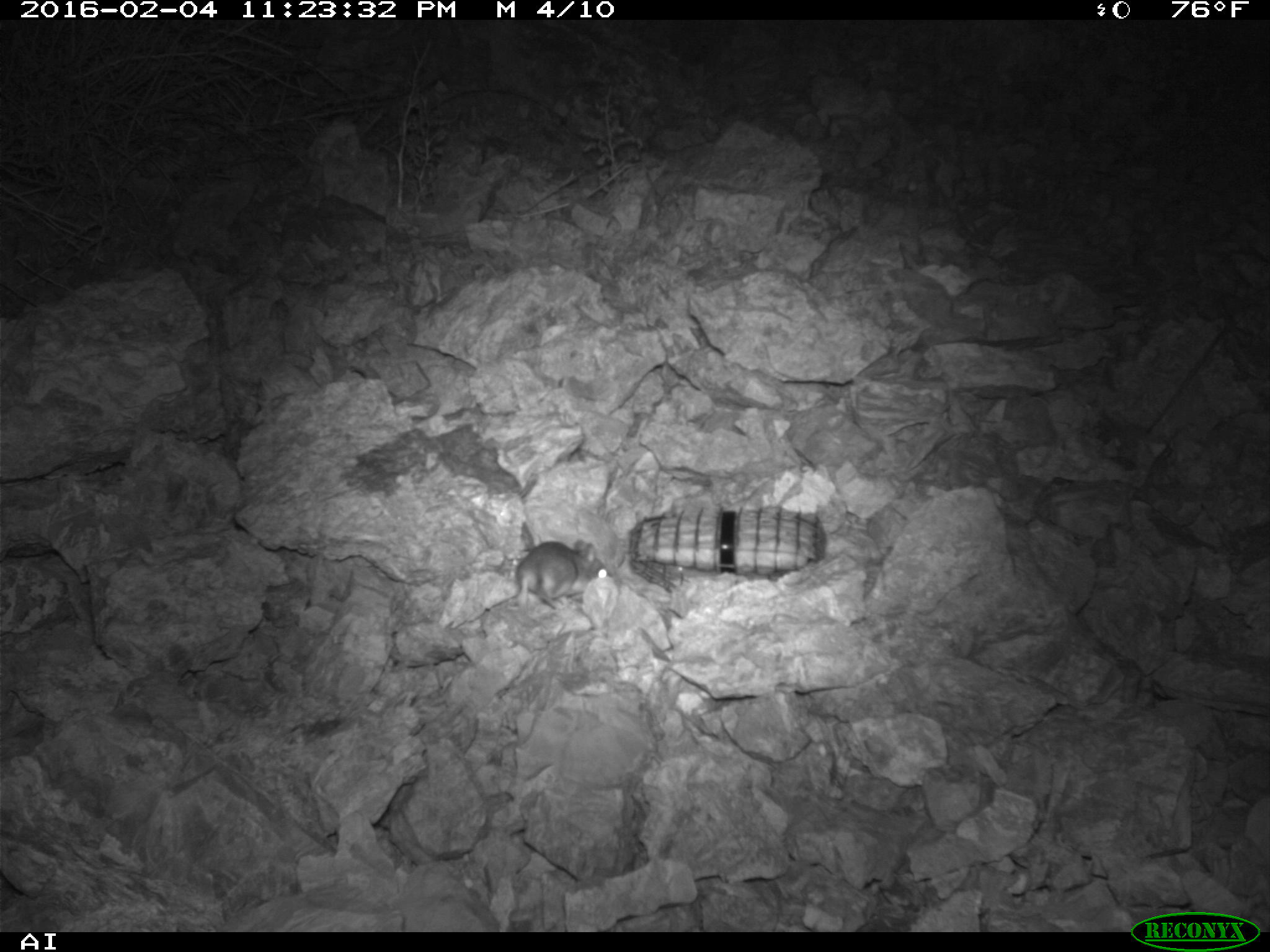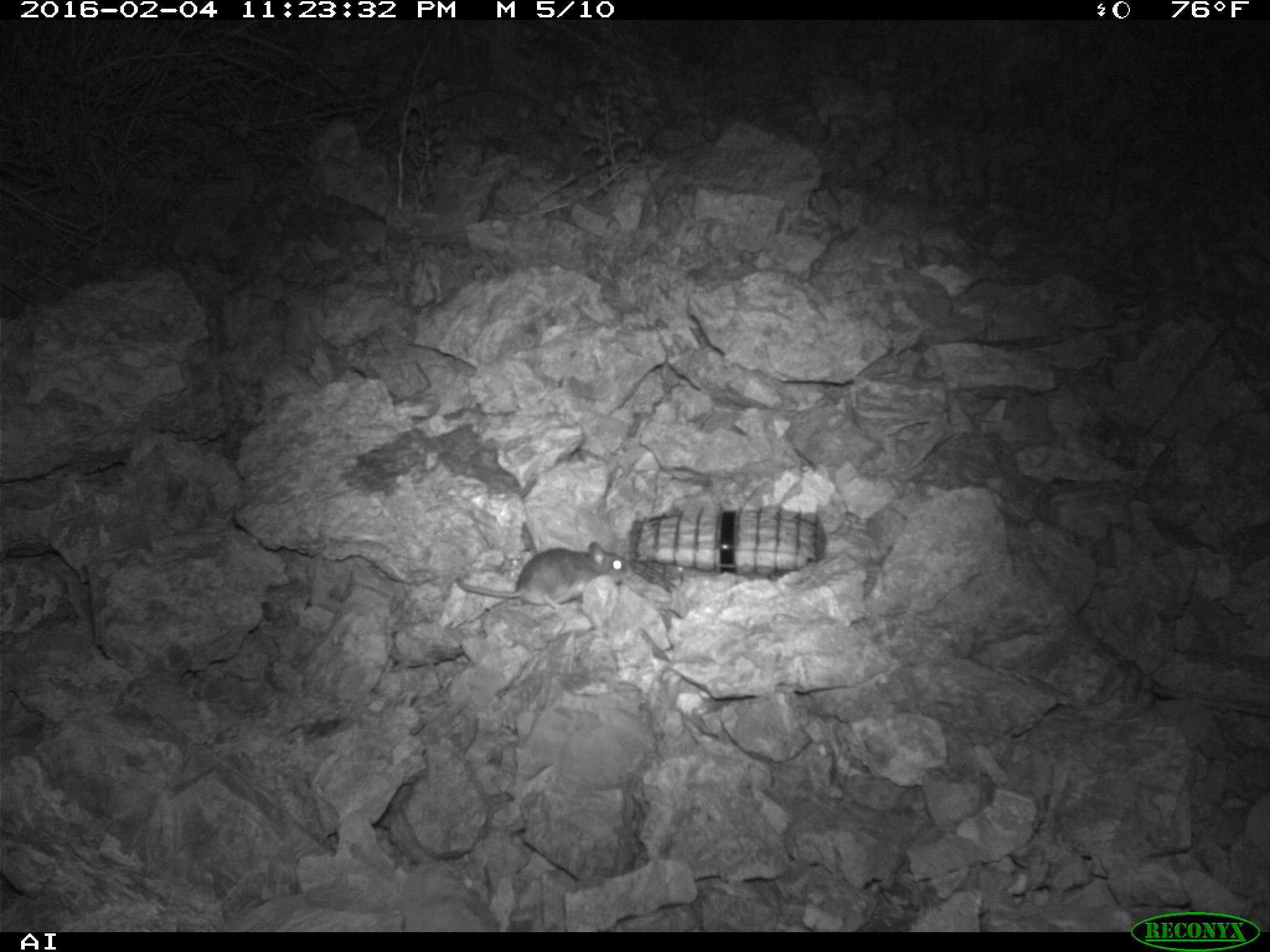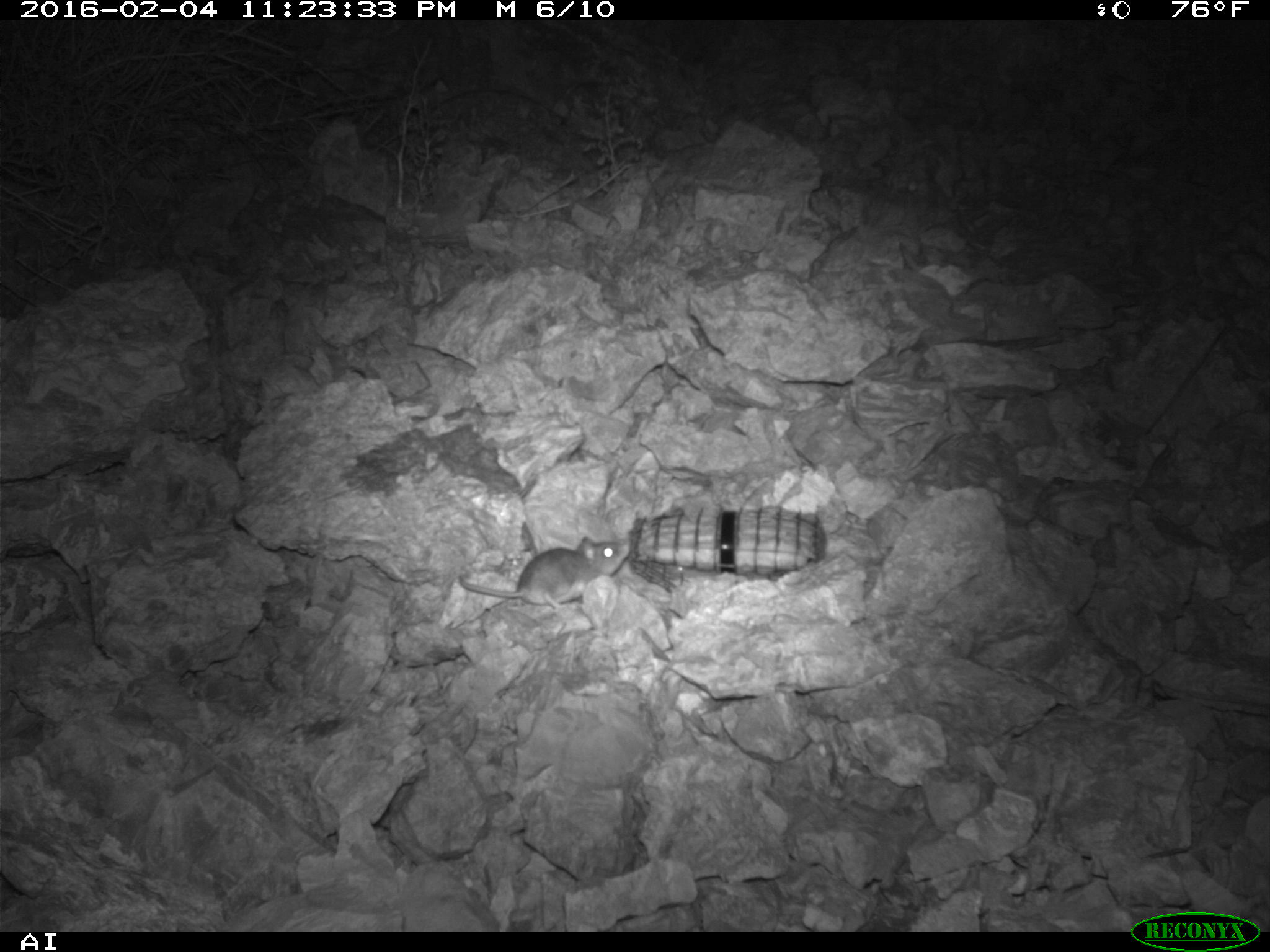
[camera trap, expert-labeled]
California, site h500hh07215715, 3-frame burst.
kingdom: Animalia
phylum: Chordata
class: Mammalia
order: Rodentia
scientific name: Rodentia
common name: rodent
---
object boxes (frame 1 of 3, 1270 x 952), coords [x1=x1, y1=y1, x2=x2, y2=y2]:
rodent: [x1=507, y1=539, x2=612, y2=609]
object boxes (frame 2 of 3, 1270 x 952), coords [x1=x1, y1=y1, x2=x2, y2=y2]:
rodent: [x1=456, y1=541, x2=635, y2=609]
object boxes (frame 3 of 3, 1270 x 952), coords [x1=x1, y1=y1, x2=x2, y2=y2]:
rodent: [x1=460, y1=536, x2=630, y2=609]